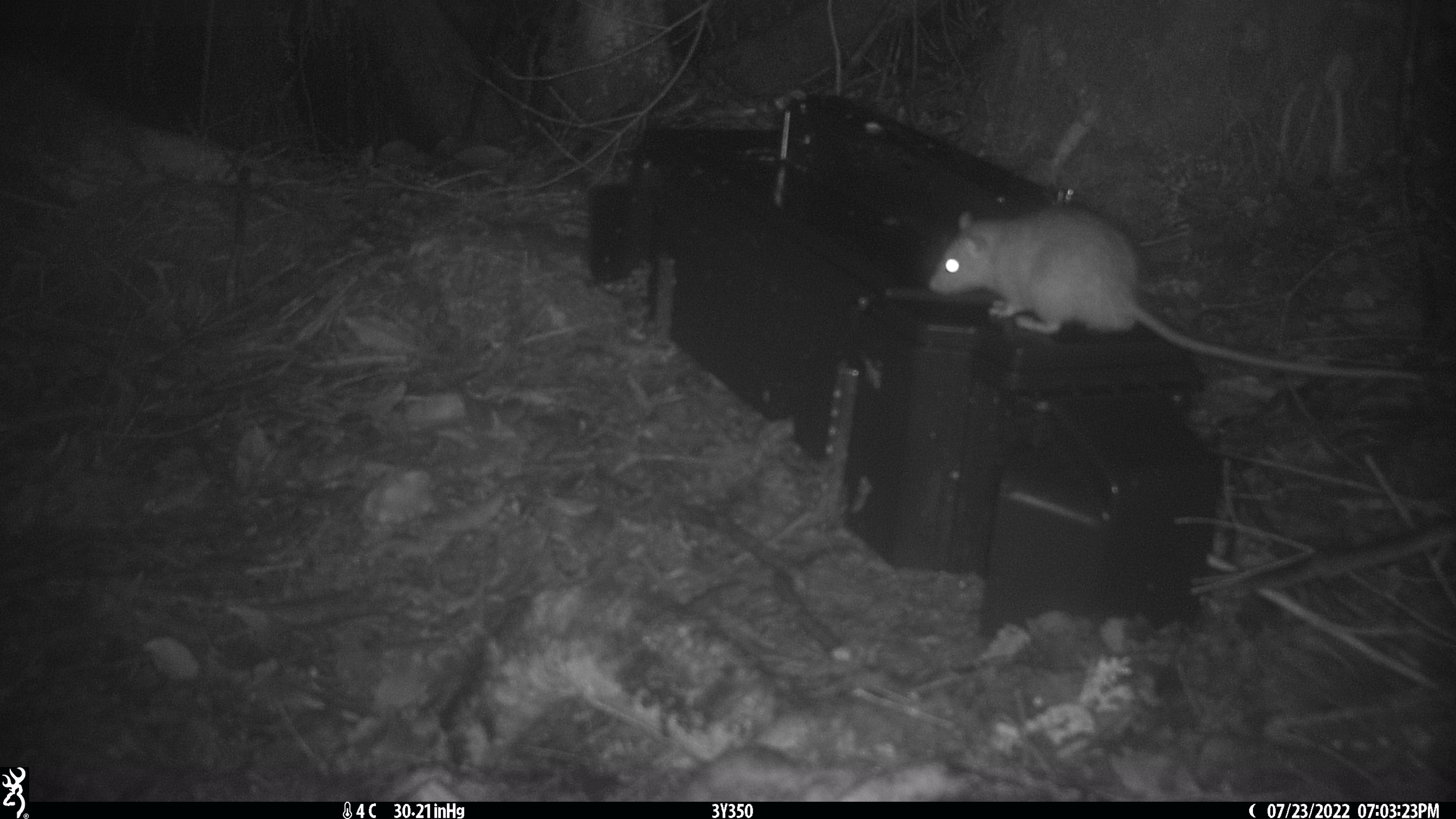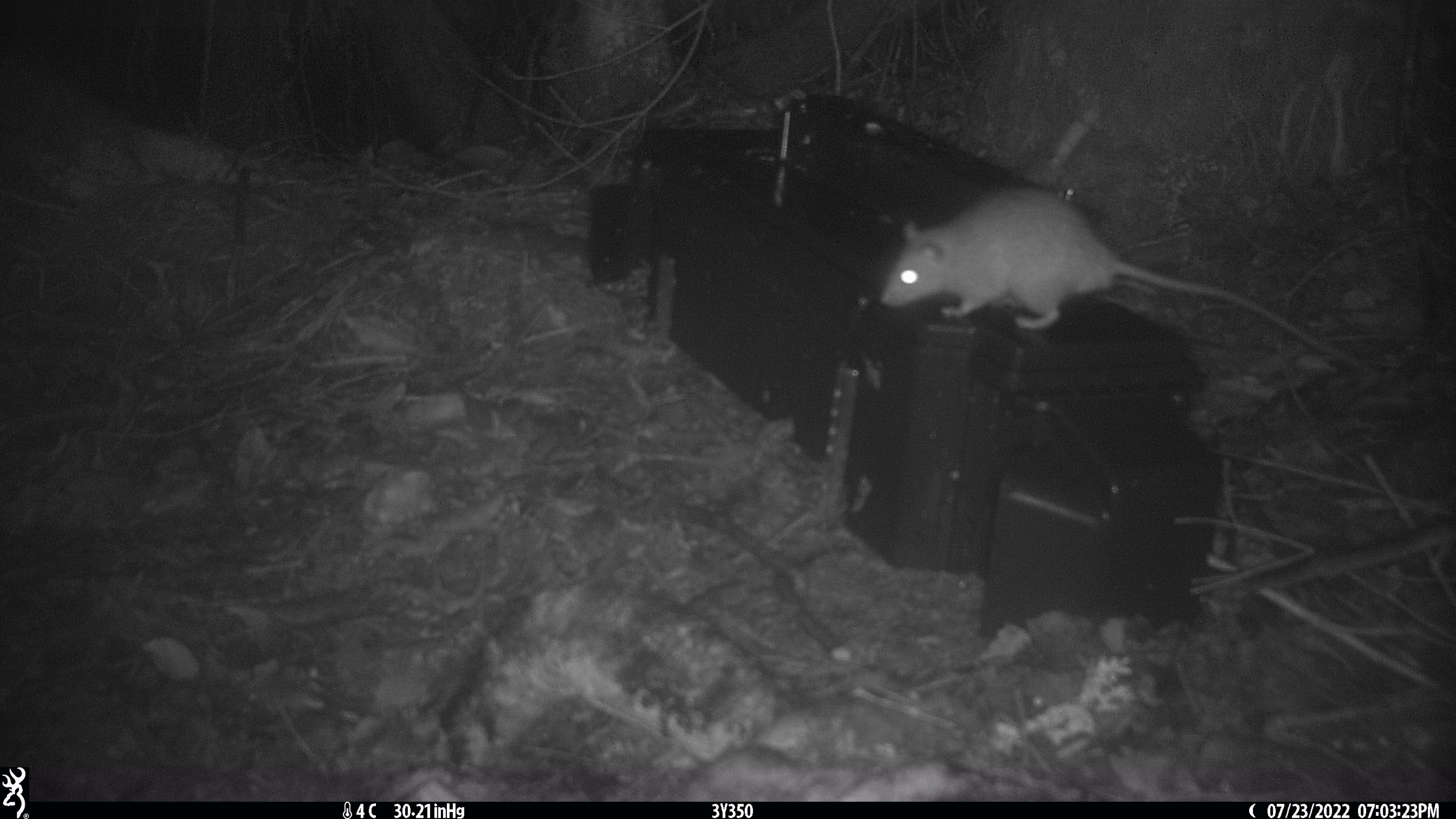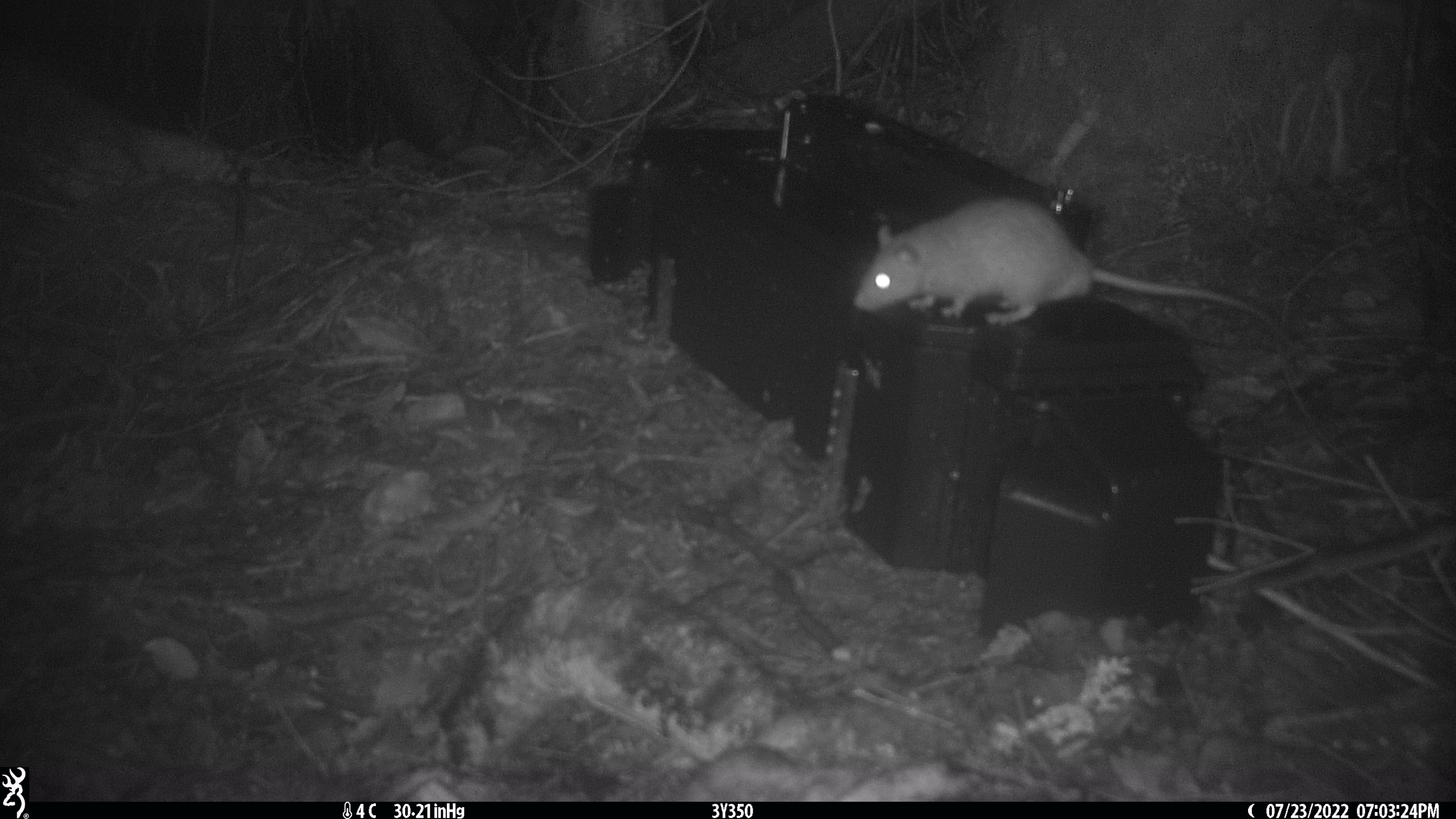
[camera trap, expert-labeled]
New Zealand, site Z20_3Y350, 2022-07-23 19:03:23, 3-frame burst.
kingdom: Animalia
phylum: Chordata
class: Mammalia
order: Rodentia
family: Muridae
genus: Rattus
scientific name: Rattus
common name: rat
Rat (Rattus).